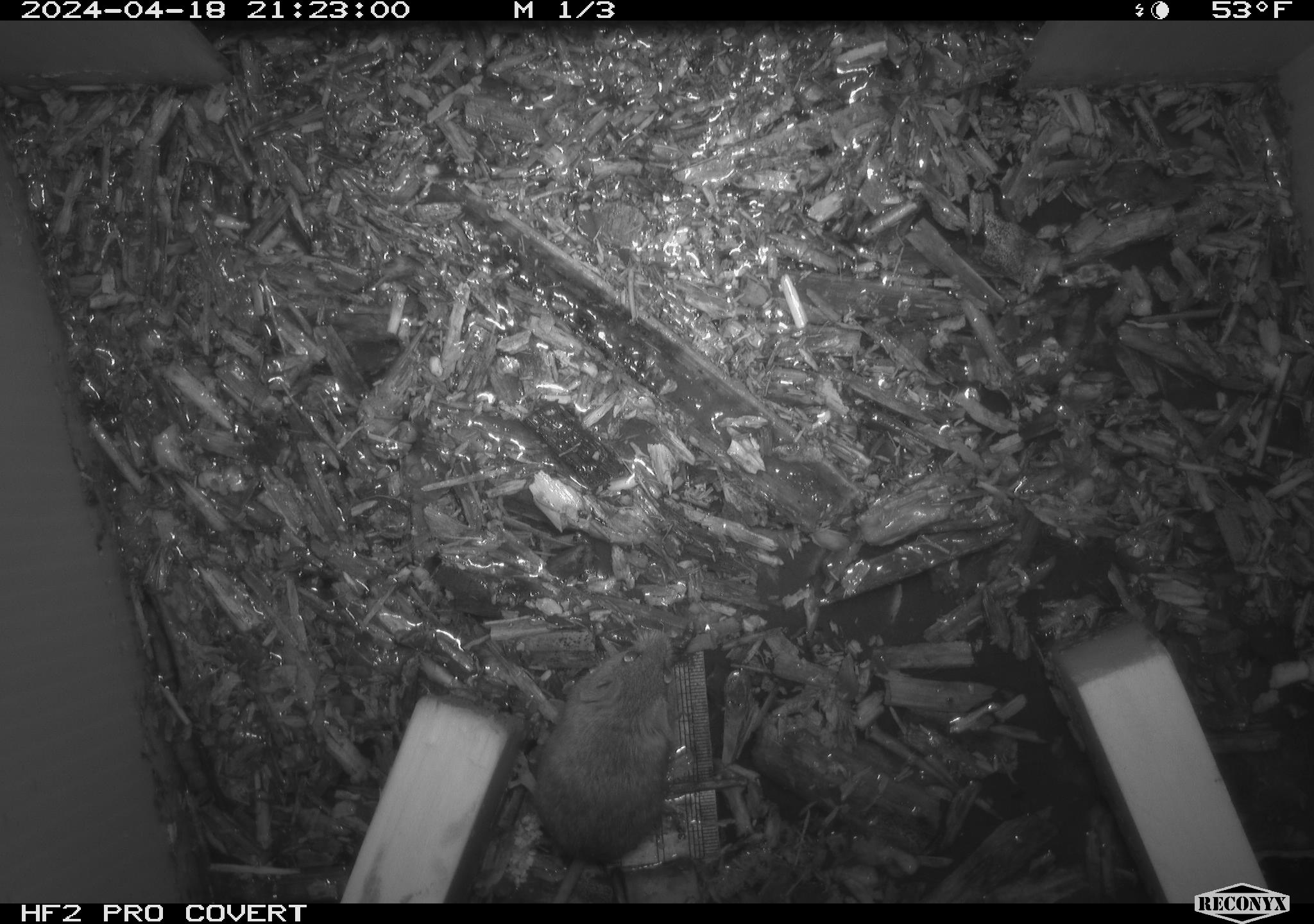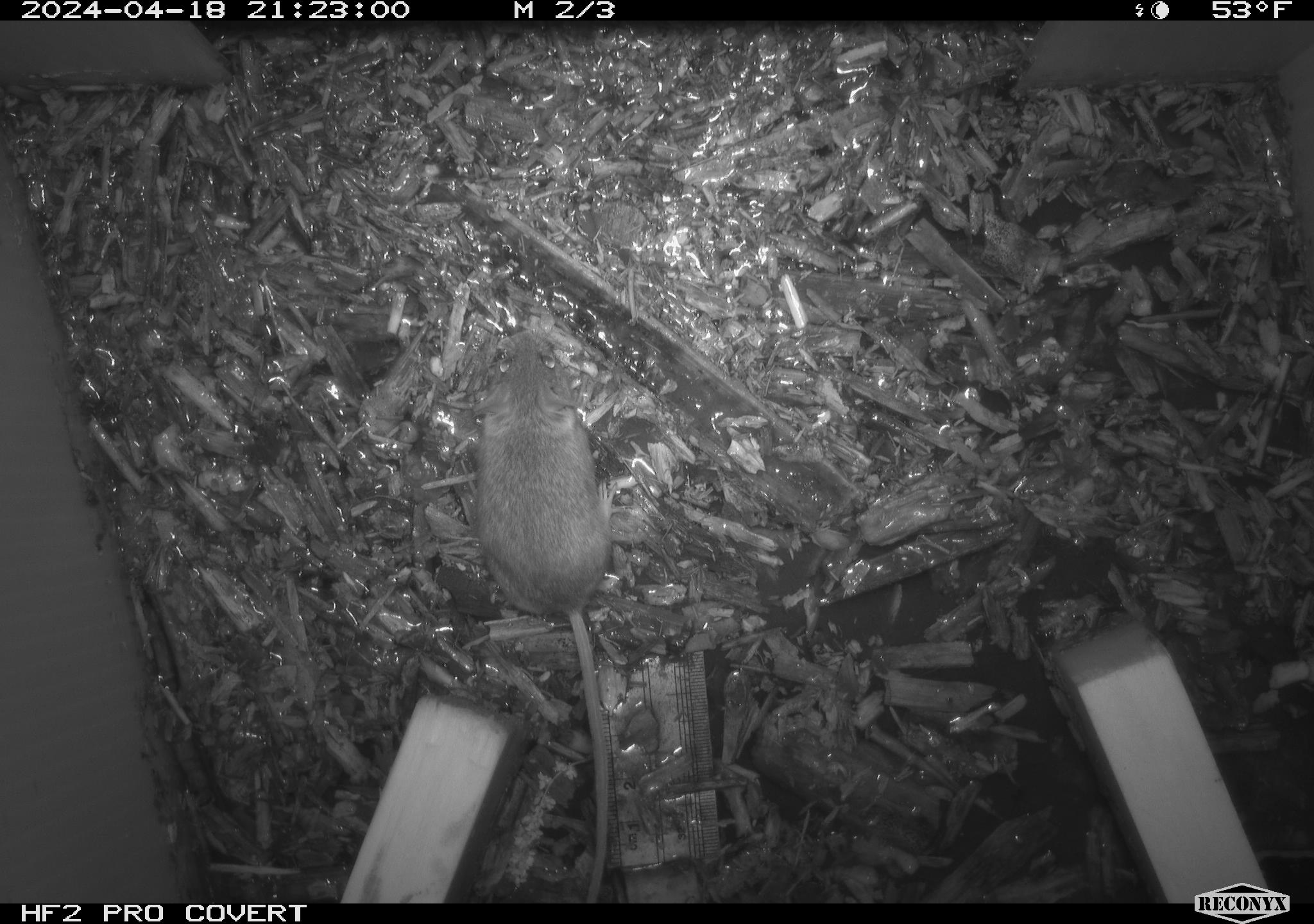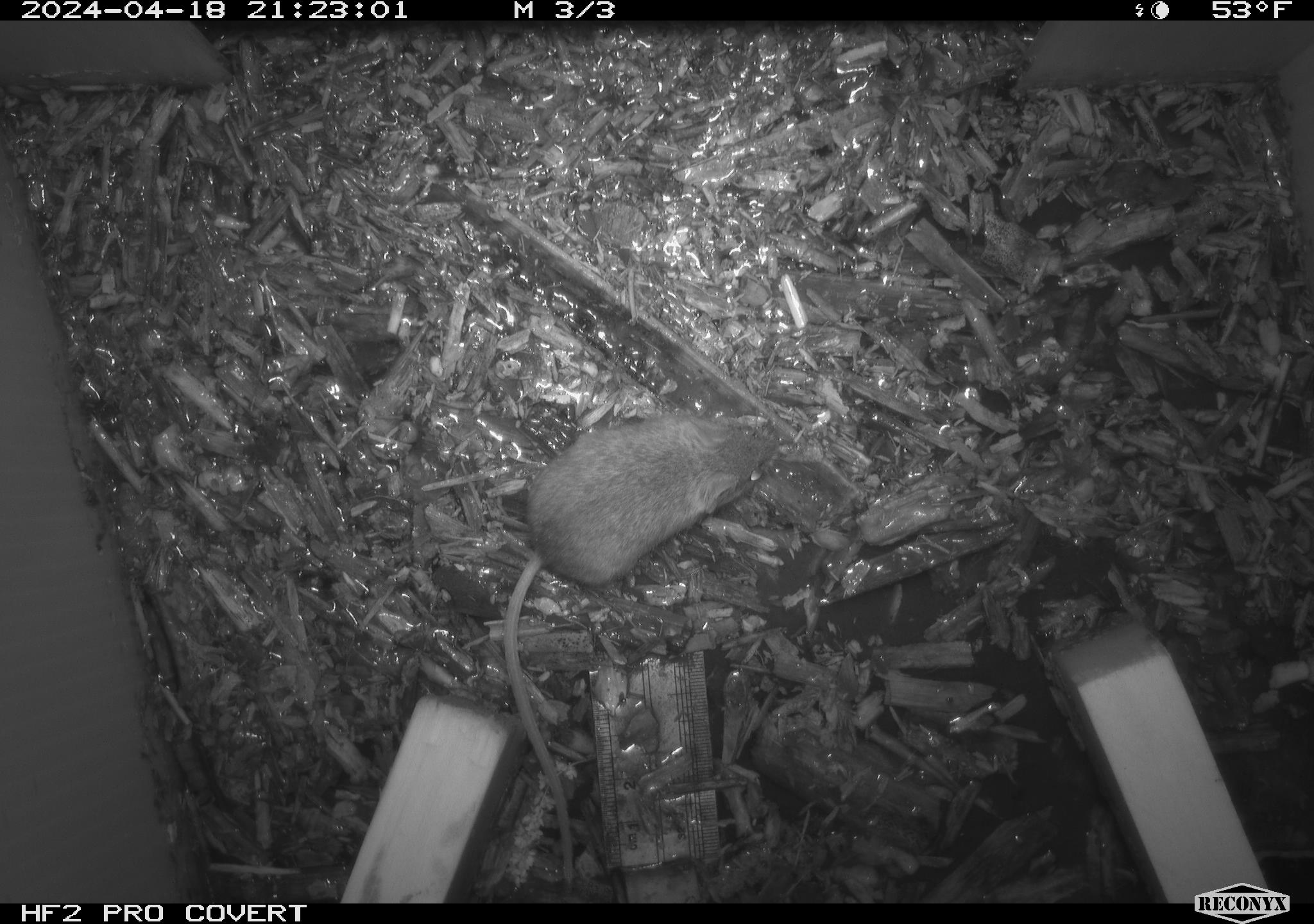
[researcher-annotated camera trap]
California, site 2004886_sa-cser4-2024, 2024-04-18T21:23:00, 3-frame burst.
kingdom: Animalia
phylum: Chordata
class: Mammalia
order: Eulipotyphla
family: Soricidae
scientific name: Soricidae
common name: shrews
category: soricidae family